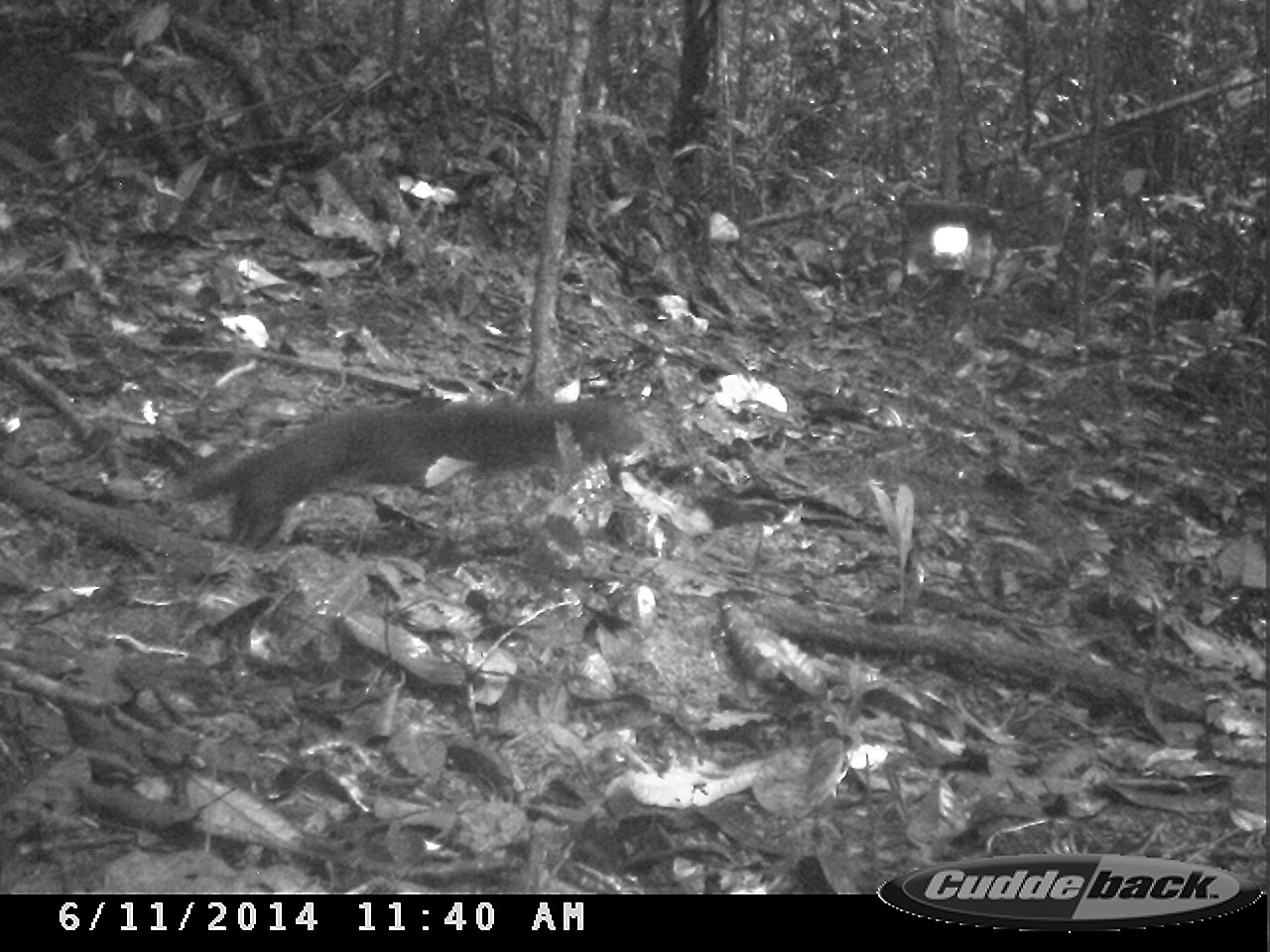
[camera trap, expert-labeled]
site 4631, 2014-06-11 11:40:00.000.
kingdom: Animalia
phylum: Chordata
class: Mammalia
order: Rodentia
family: Sciuridae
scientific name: Sciuridae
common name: squirrels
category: unknown squirrel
Unknown squirrel (squirrels) (Sciuridae), count 1, age adult.